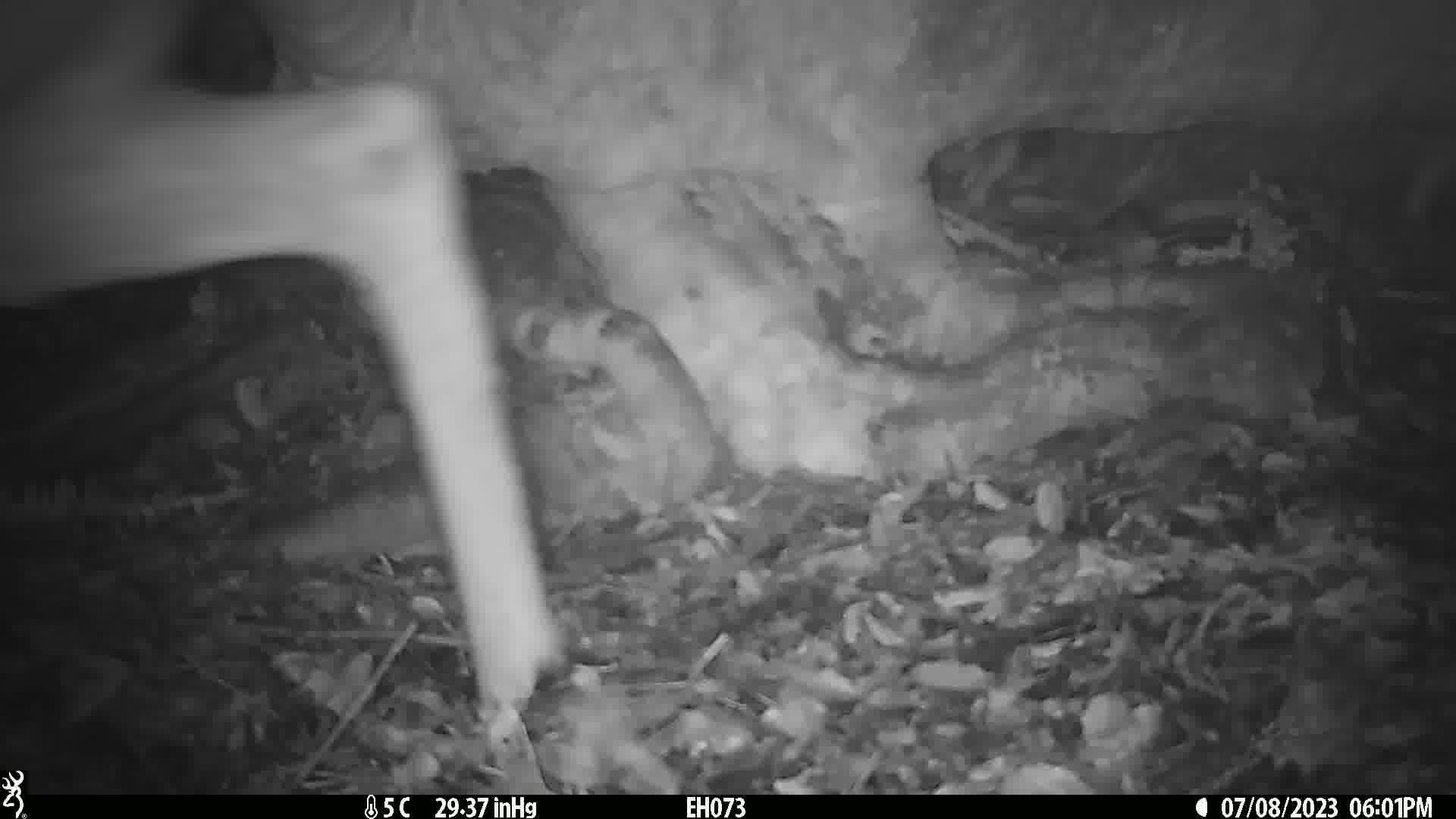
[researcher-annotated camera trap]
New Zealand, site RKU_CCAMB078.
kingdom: Animalia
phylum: Chordata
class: Mammalia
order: Artiodactyla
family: Cervidae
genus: Odocoileus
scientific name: Odocoileus virginianus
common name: white-tailed deer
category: white tailed deer